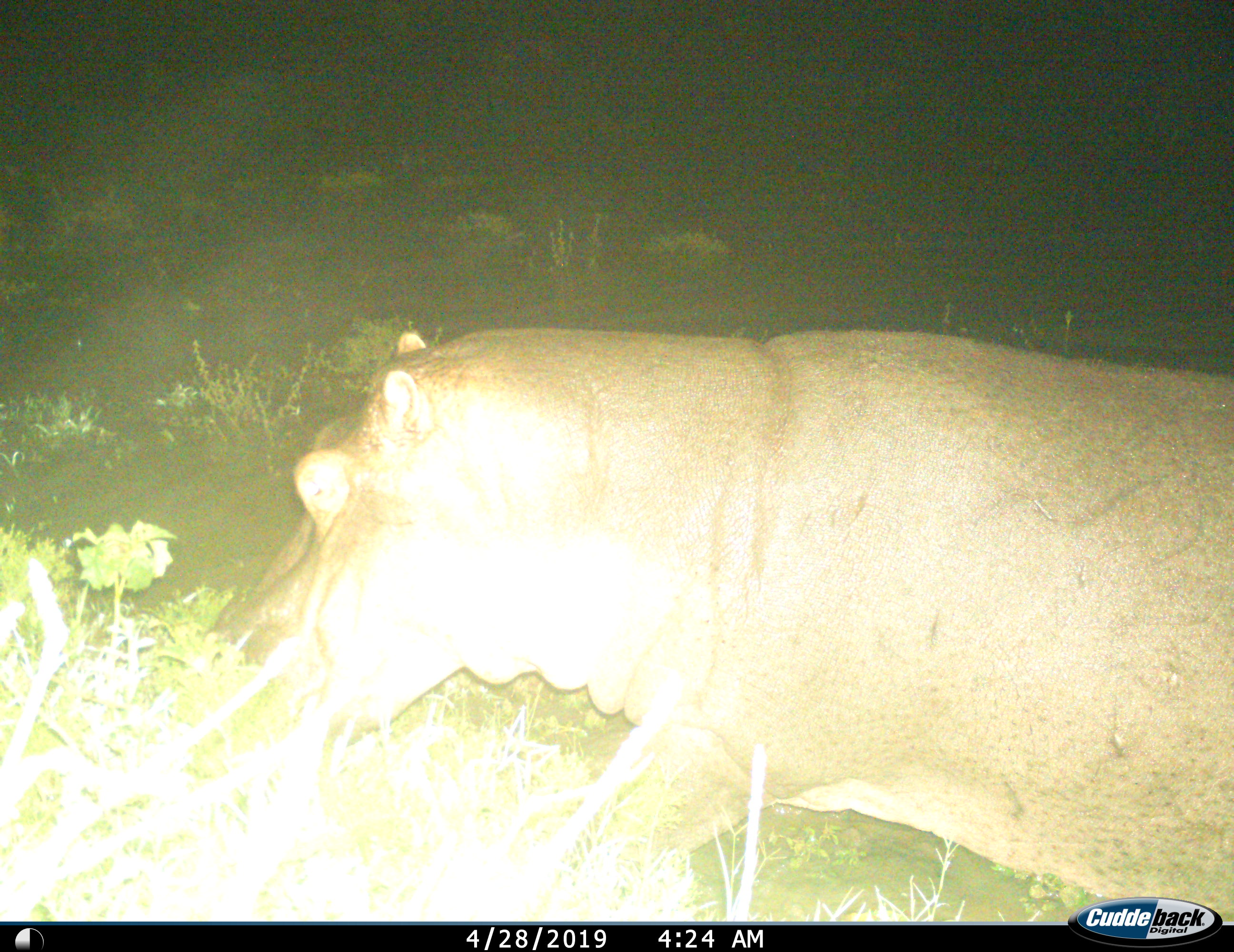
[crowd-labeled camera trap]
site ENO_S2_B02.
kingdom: Animalia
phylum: Chordata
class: Mammalia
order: Artiodactyla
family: Hippopotamidae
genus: Hippopotamus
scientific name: Hippopotamus amphibius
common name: hippopotamus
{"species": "hippopotamus (Hippopotamus amphibius)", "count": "1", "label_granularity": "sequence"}